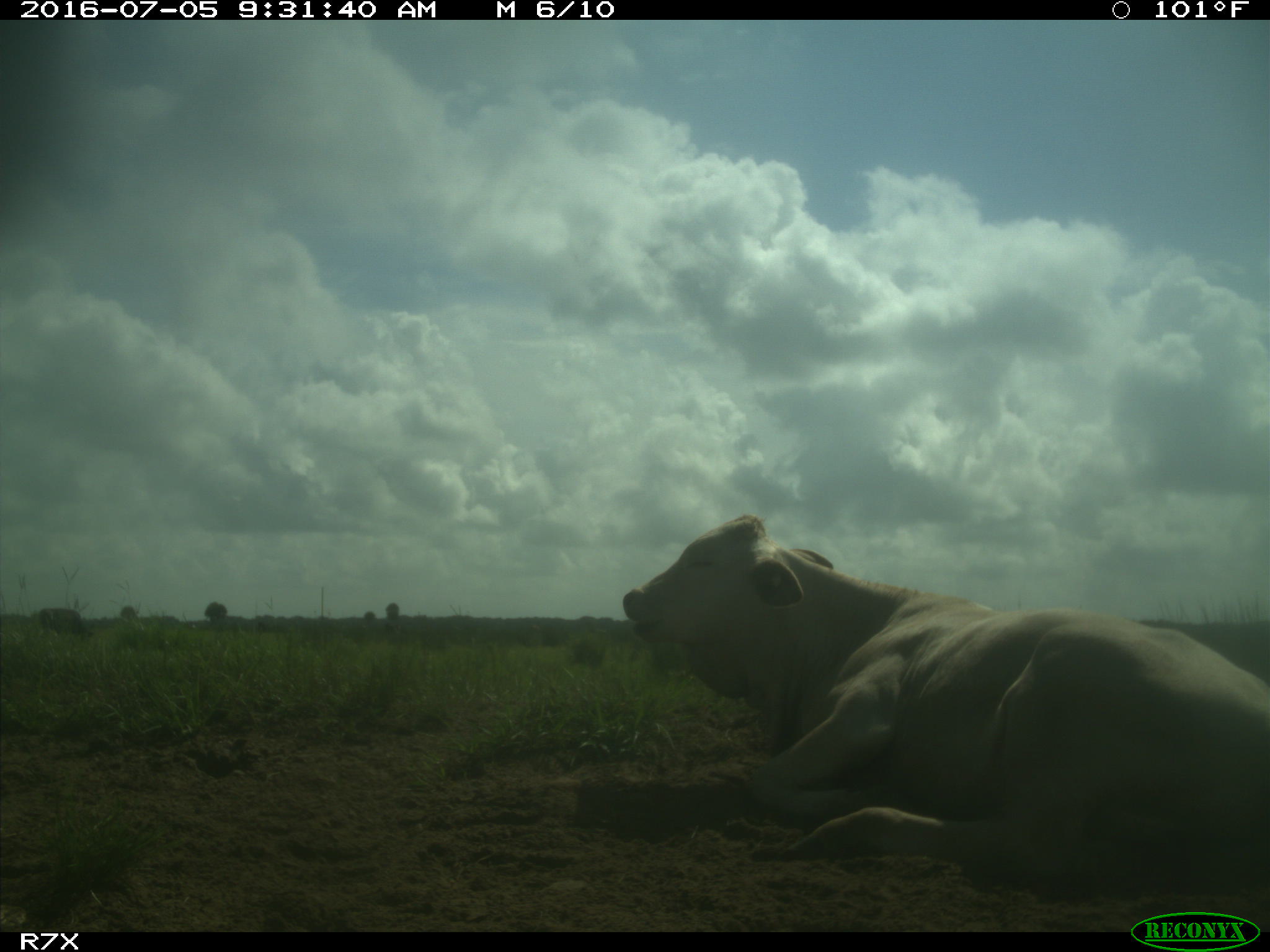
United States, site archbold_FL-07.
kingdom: Animalia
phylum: Chordata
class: Mammalia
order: Artiodactyla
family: Bovidae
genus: Bos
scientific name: Bos taurus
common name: domestic cow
Bos taurus (domestic cow).